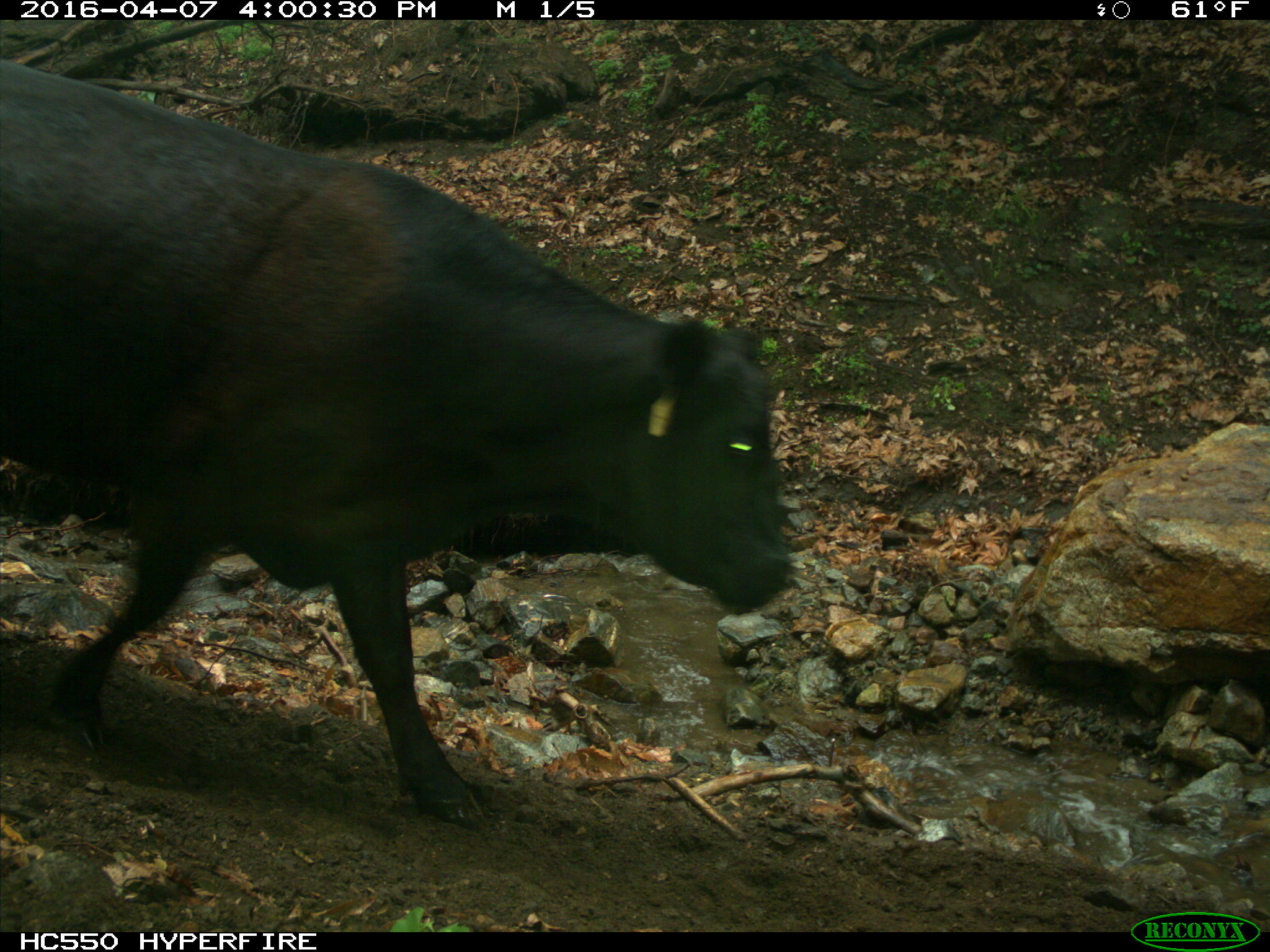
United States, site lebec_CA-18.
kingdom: Animalia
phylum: Chordata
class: Mammalia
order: Artiodactyla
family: Bovidae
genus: Bos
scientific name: Bos taurus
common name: domestic cow